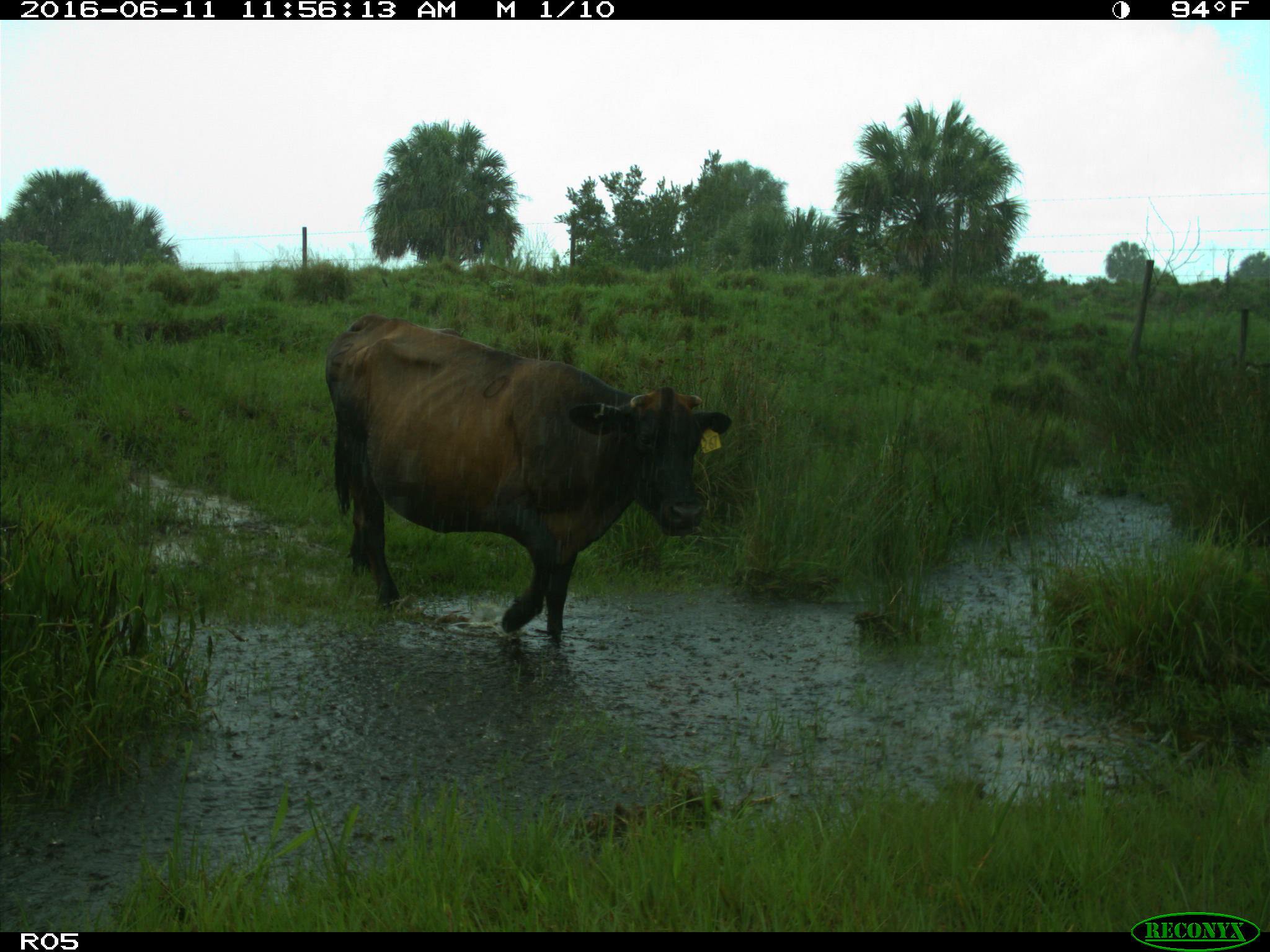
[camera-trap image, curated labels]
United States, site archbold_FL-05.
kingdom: Animalia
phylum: Chordata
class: Mammalia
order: Artiodactyla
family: Bovidae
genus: Bos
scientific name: Bos taurus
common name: domestic cow